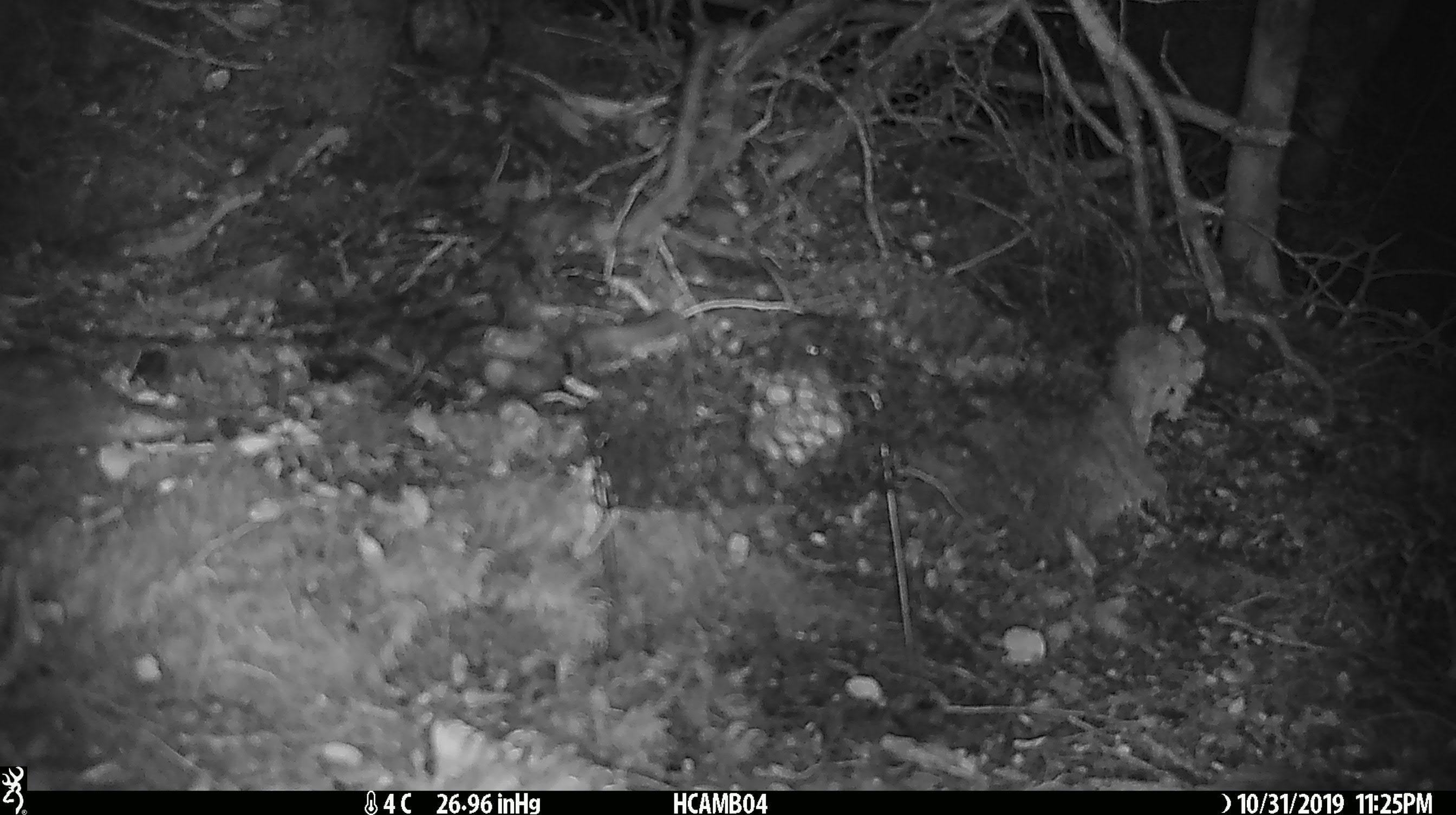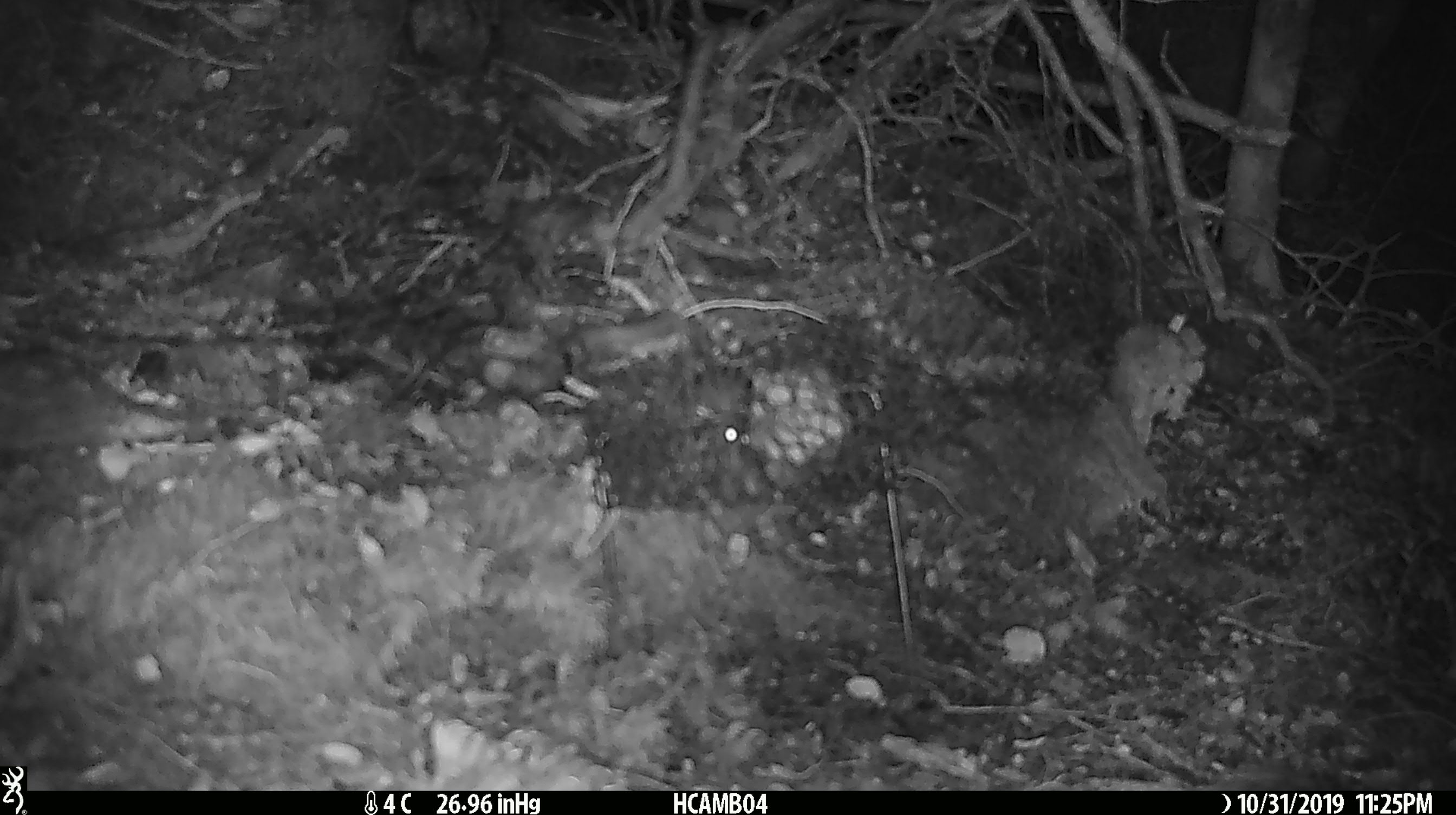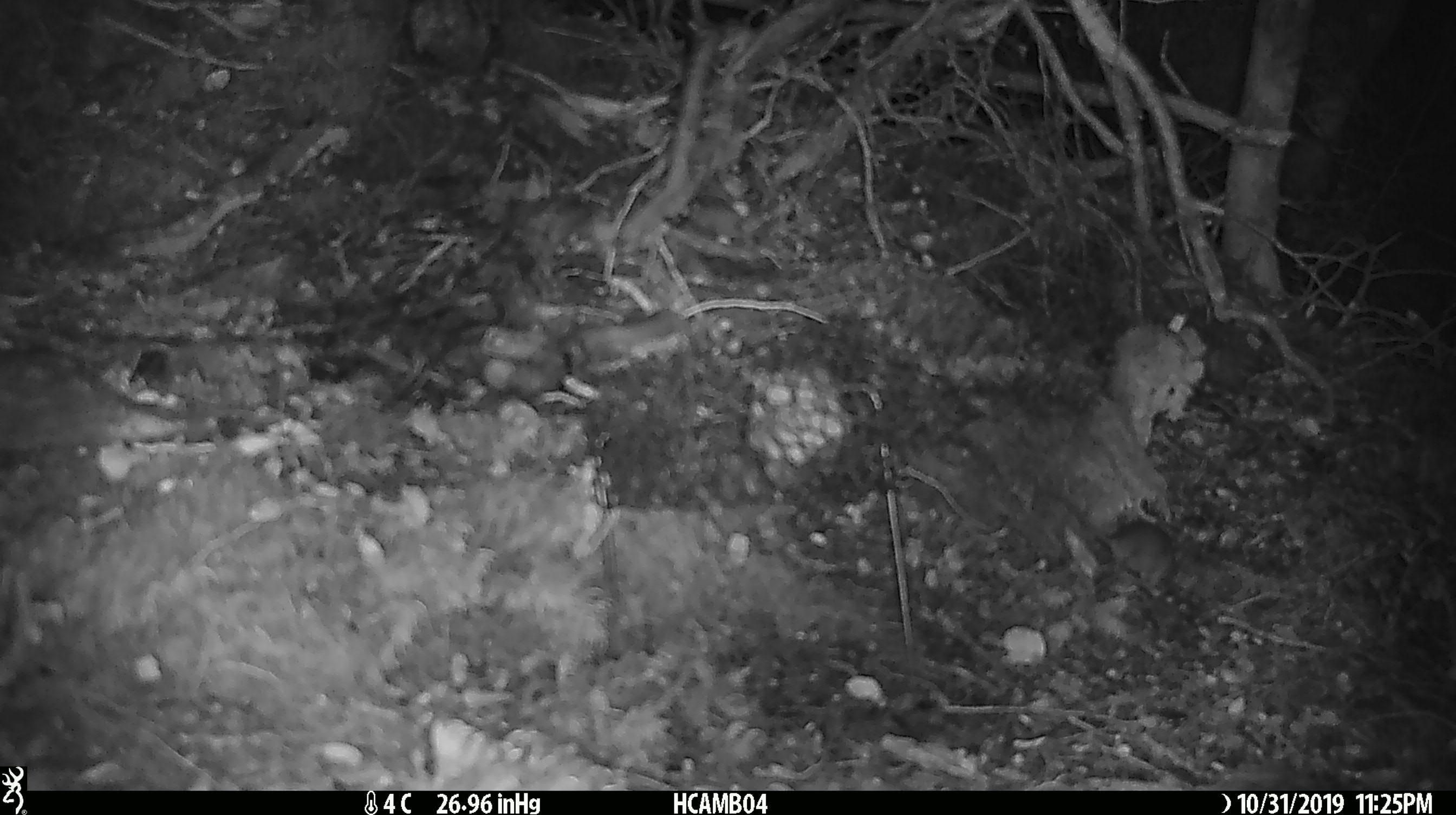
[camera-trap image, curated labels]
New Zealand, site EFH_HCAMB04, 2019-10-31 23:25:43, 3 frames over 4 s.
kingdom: Animalia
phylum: Chordata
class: Mammalia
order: Rodentia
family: Muridae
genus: Mus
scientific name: Mus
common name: mouse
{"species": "mouse (Mus)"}